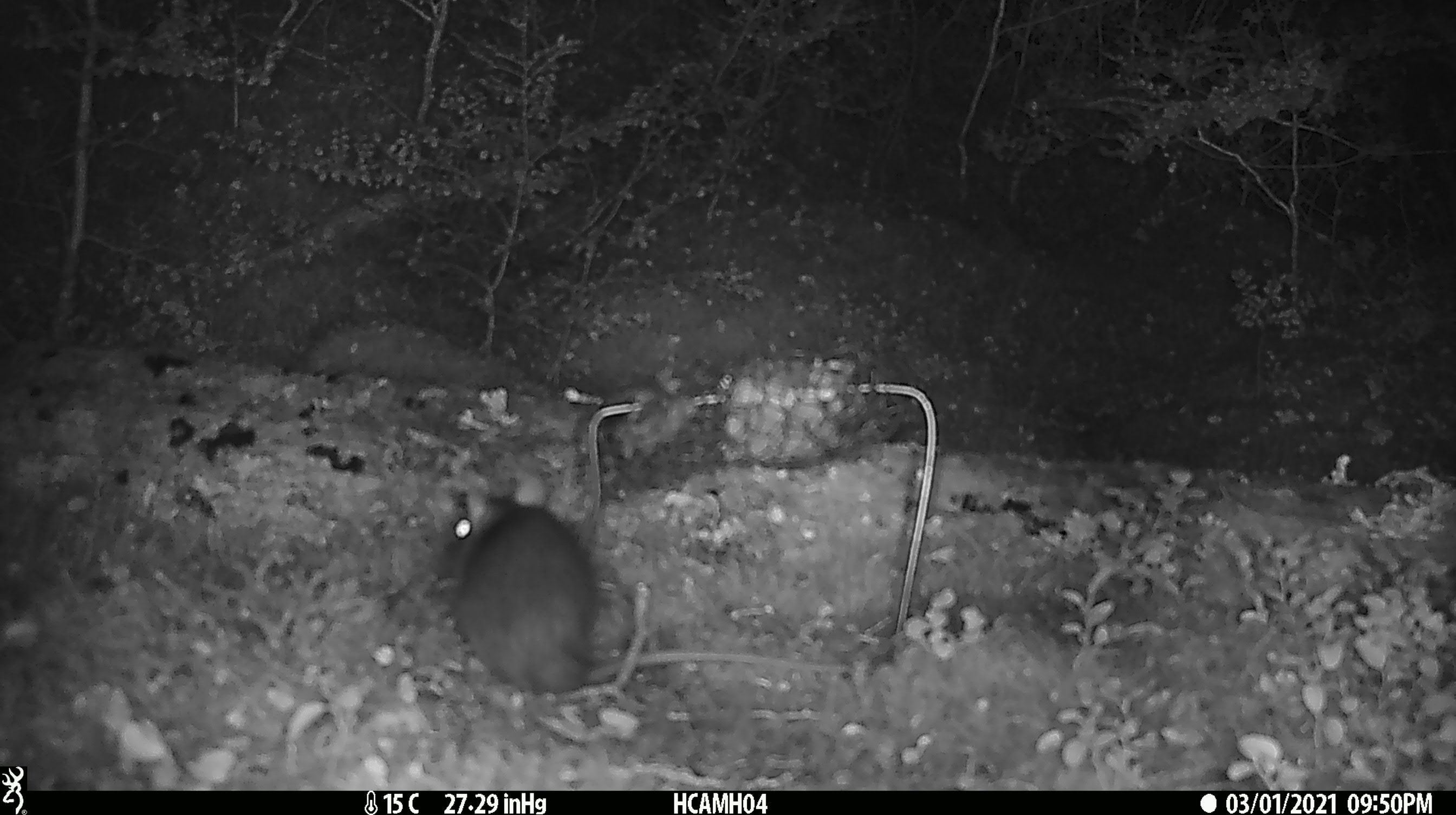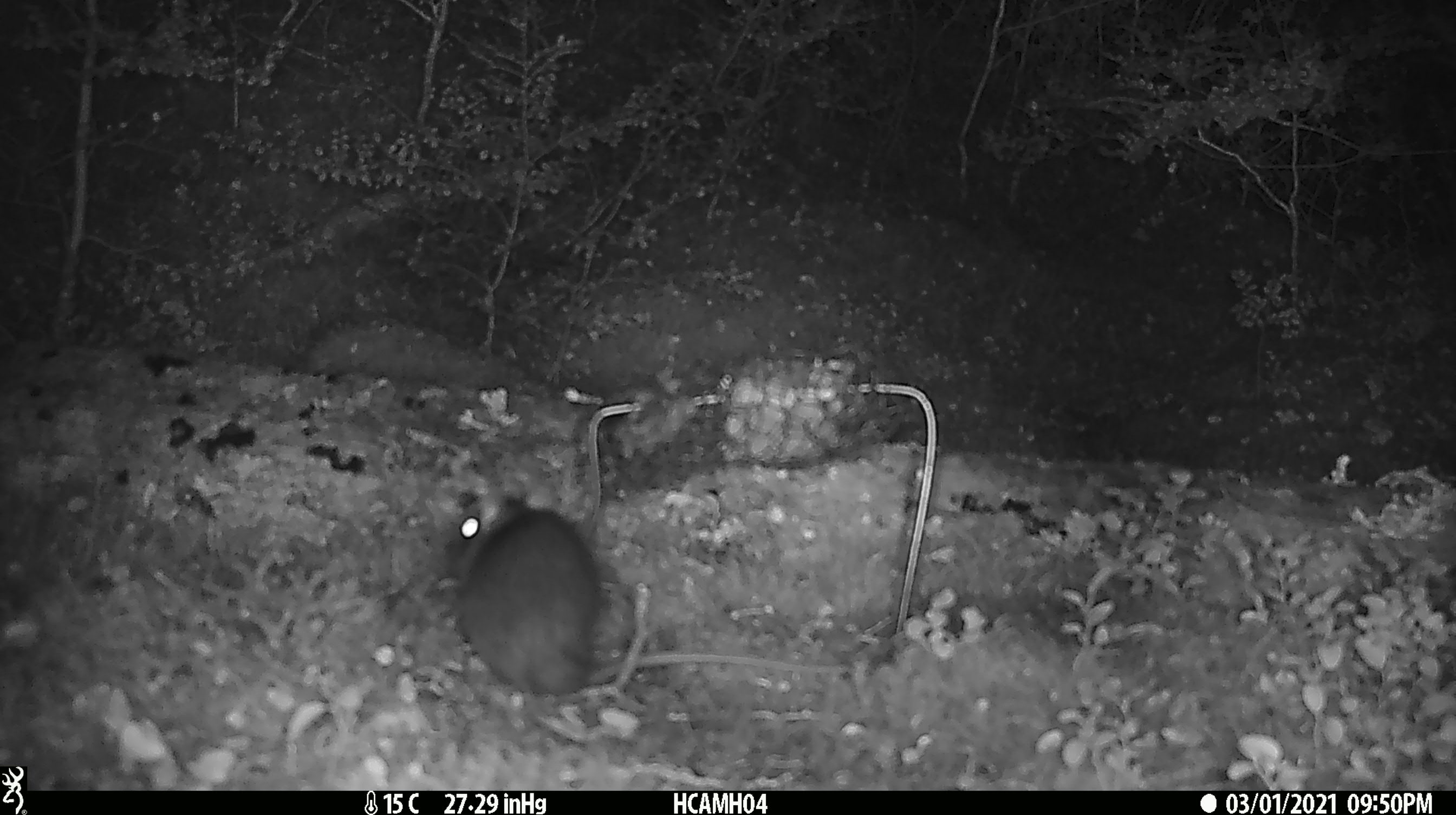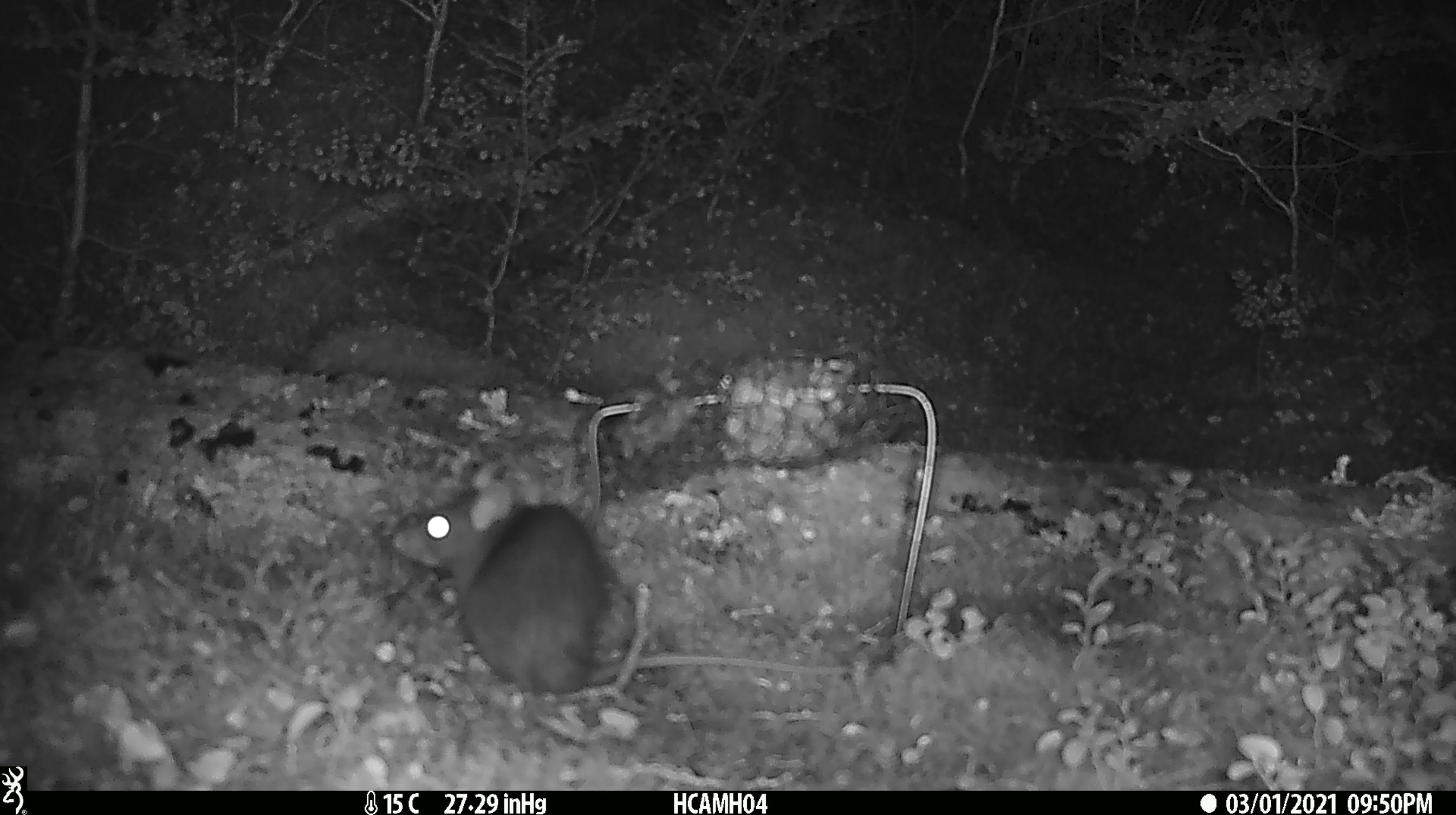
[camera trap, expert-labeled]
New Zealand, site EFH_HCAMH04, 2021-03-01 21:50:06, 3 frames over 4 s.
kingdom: Animalia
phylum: Chordata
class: Mammalia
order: Rodentia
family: Muridae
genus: Rattus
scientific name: Rattus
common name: rat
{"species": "rat (Rattus)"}